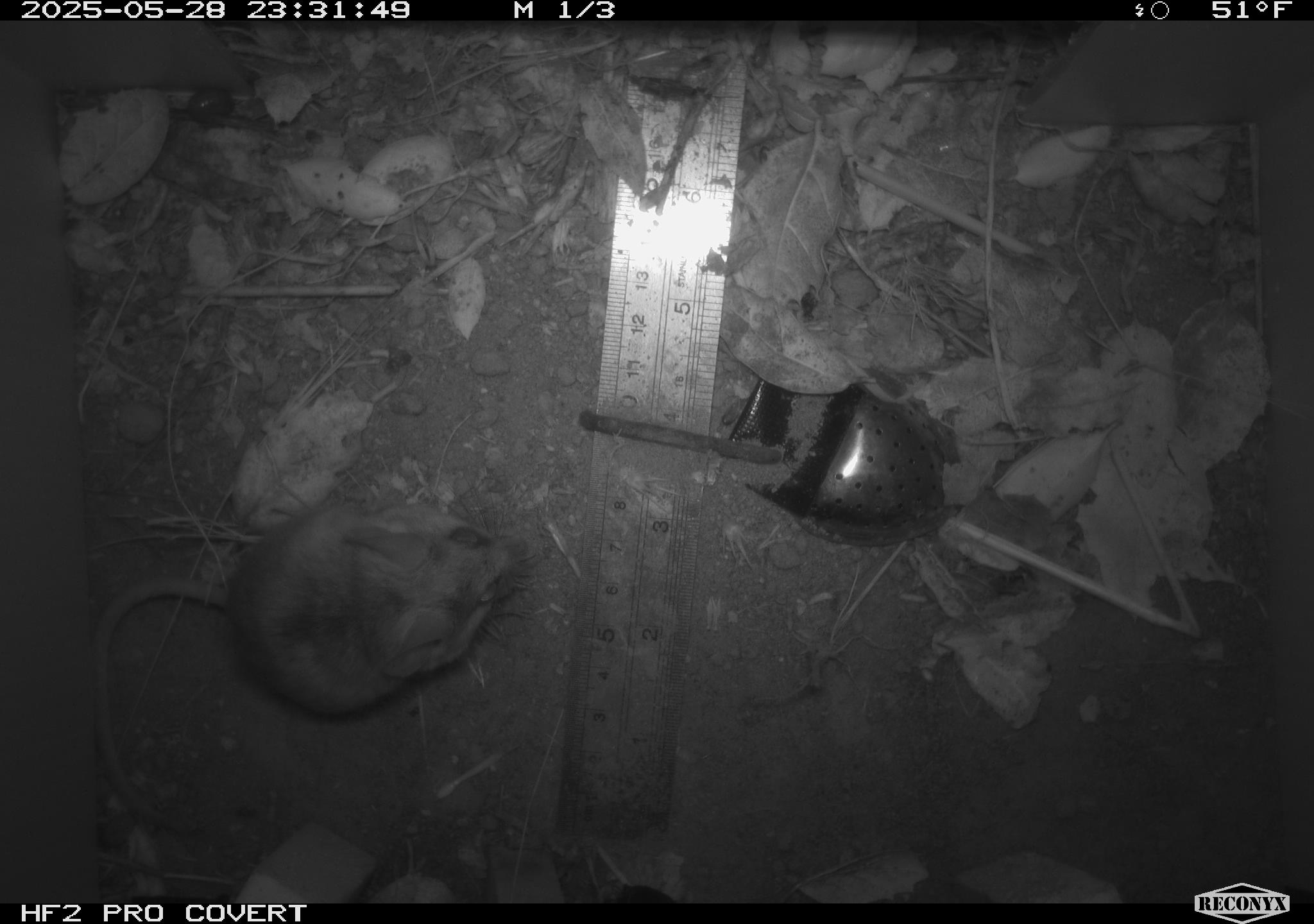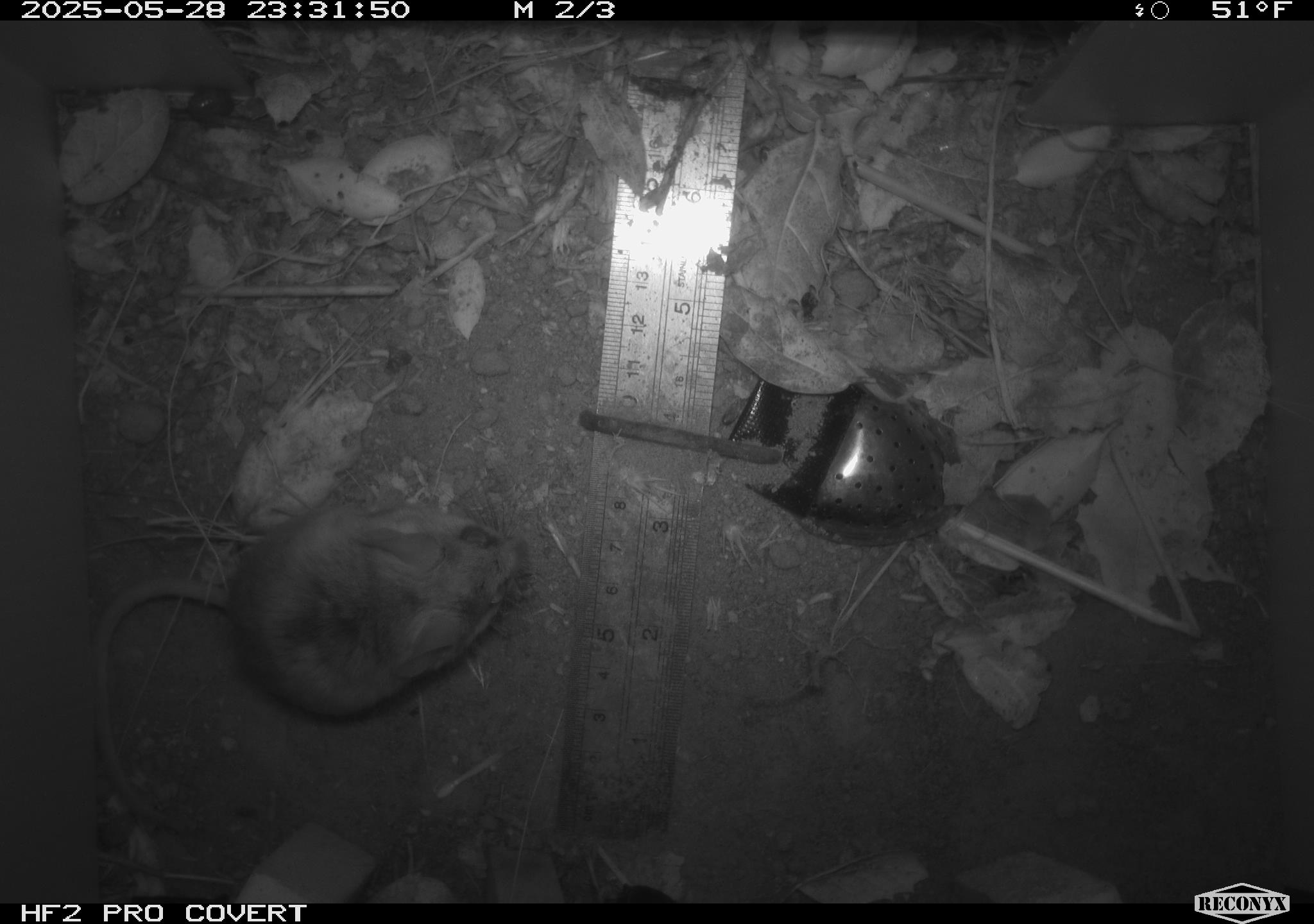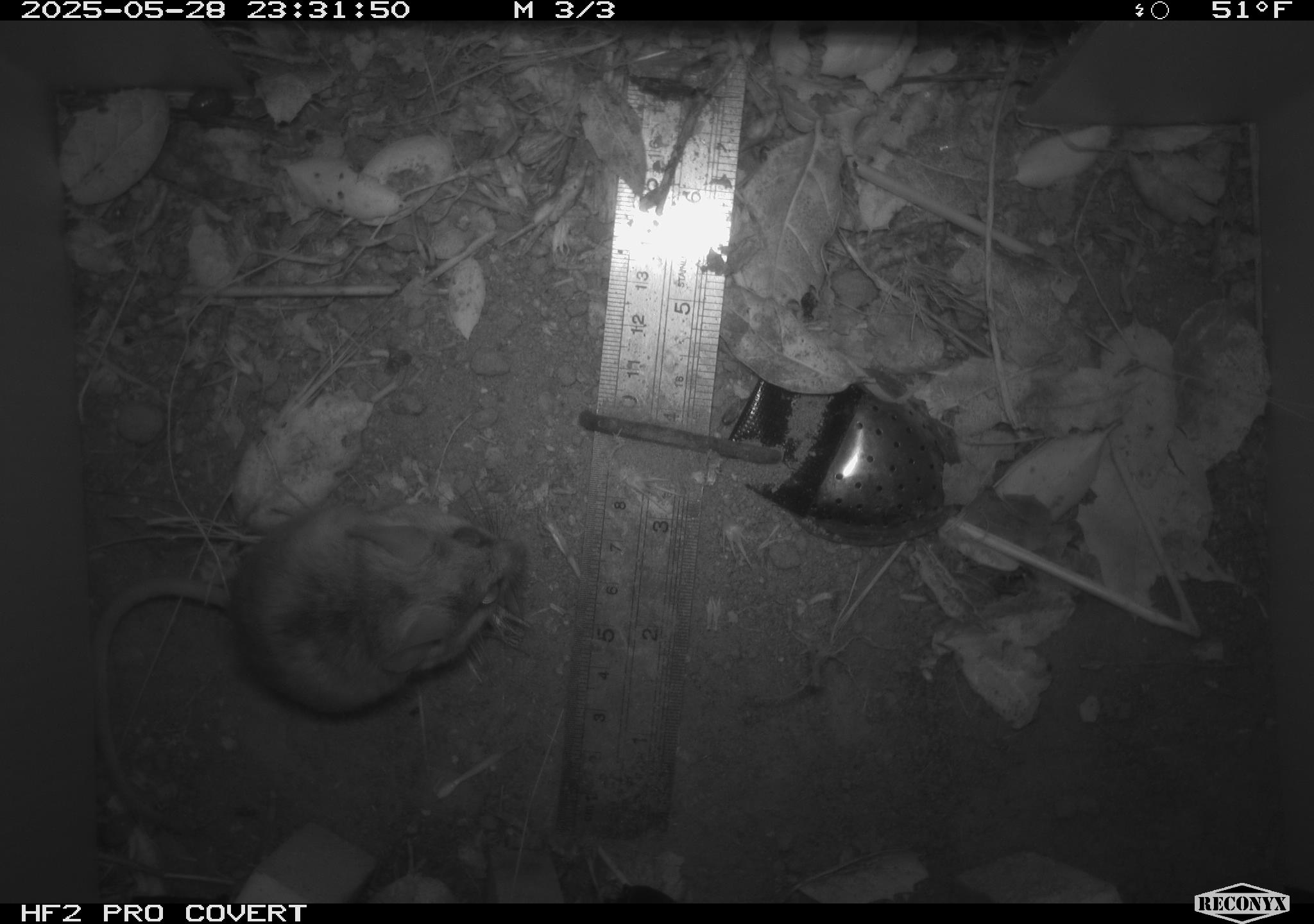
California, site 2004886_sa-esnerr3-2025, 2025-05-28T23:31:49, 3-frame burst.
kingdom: Animalia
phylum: Chordata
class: Mammalia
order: Rodentia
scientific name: Rodentia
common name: rodent